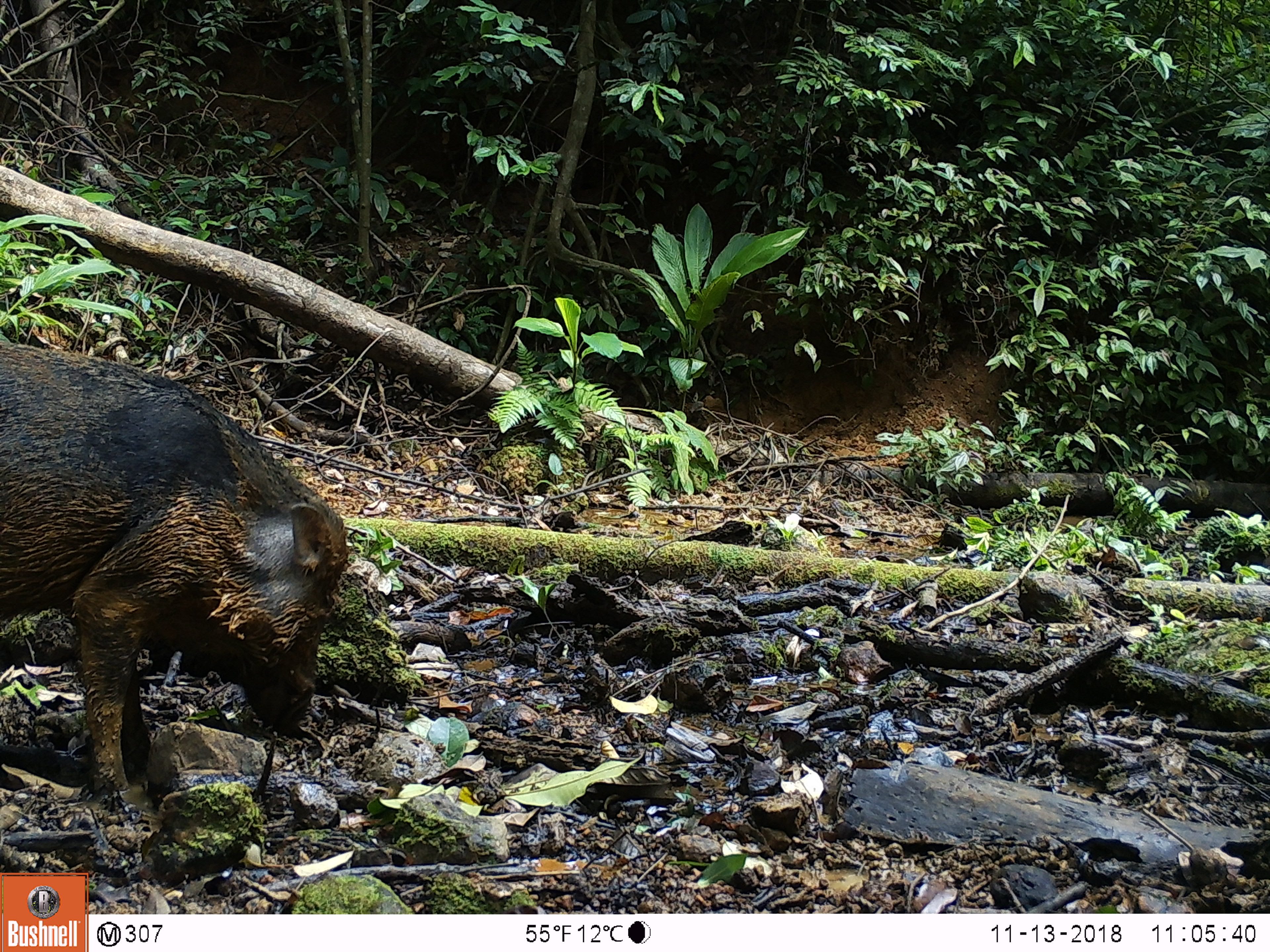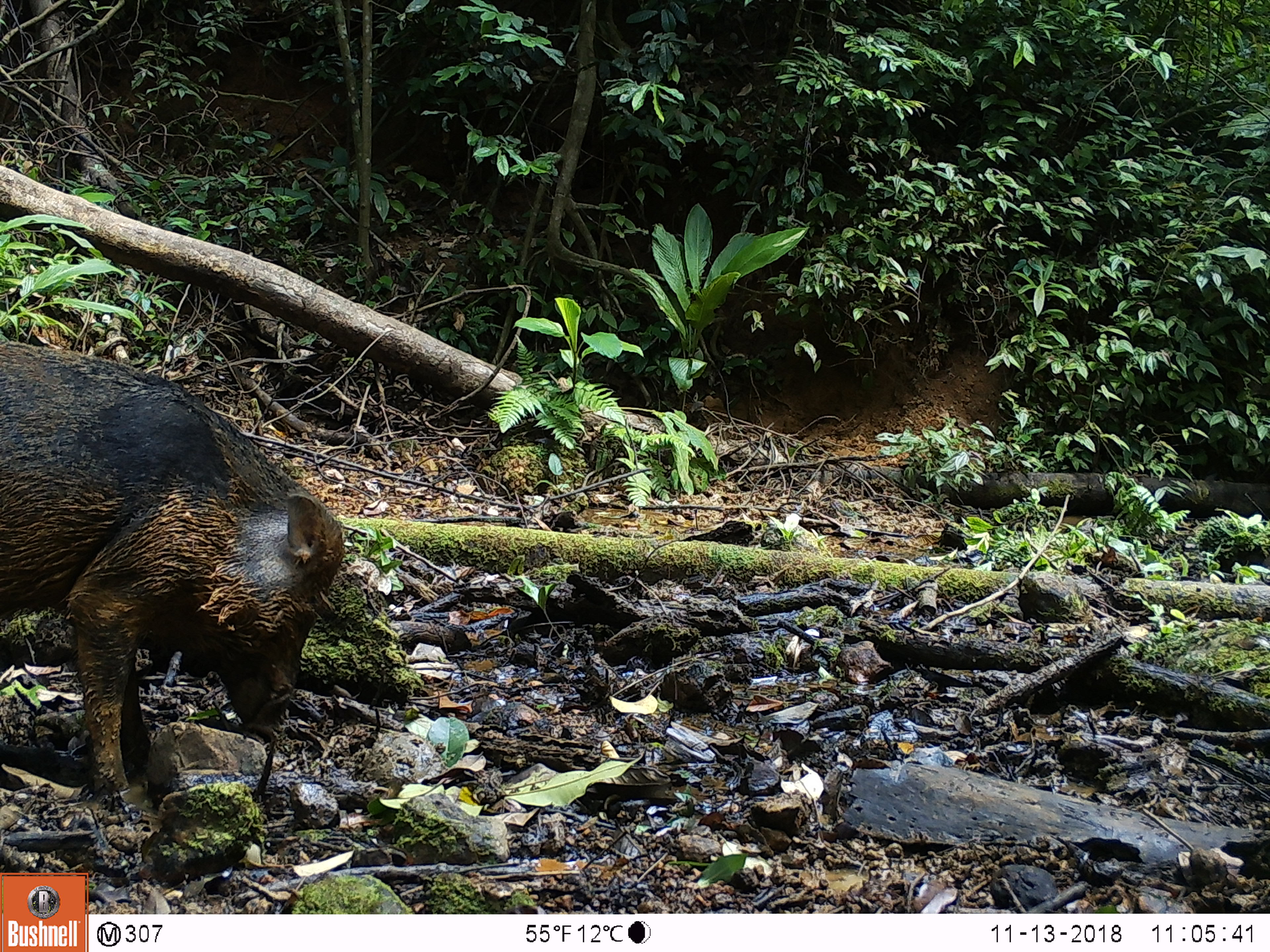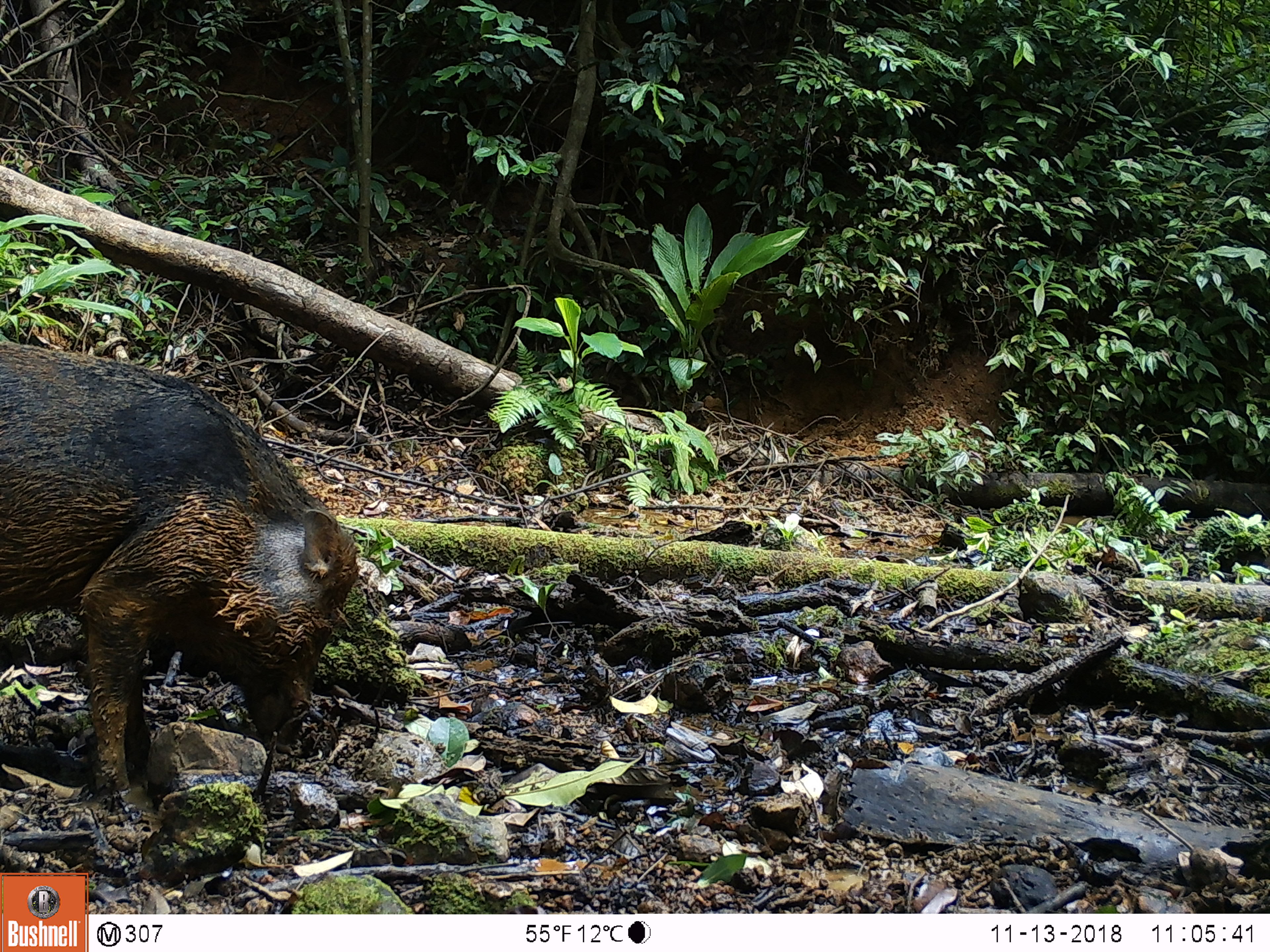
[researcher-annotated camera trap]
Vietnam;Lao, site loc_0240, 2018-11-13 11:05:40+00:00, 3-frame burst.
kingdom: Animalia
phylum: Chordata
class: Mammalia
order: Artiodactyla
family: Suidae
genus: Sus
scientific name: Sus scrofa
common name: eurasian wild pig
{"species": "eurasian wild pig (Sus scrofa)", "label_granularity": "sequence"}